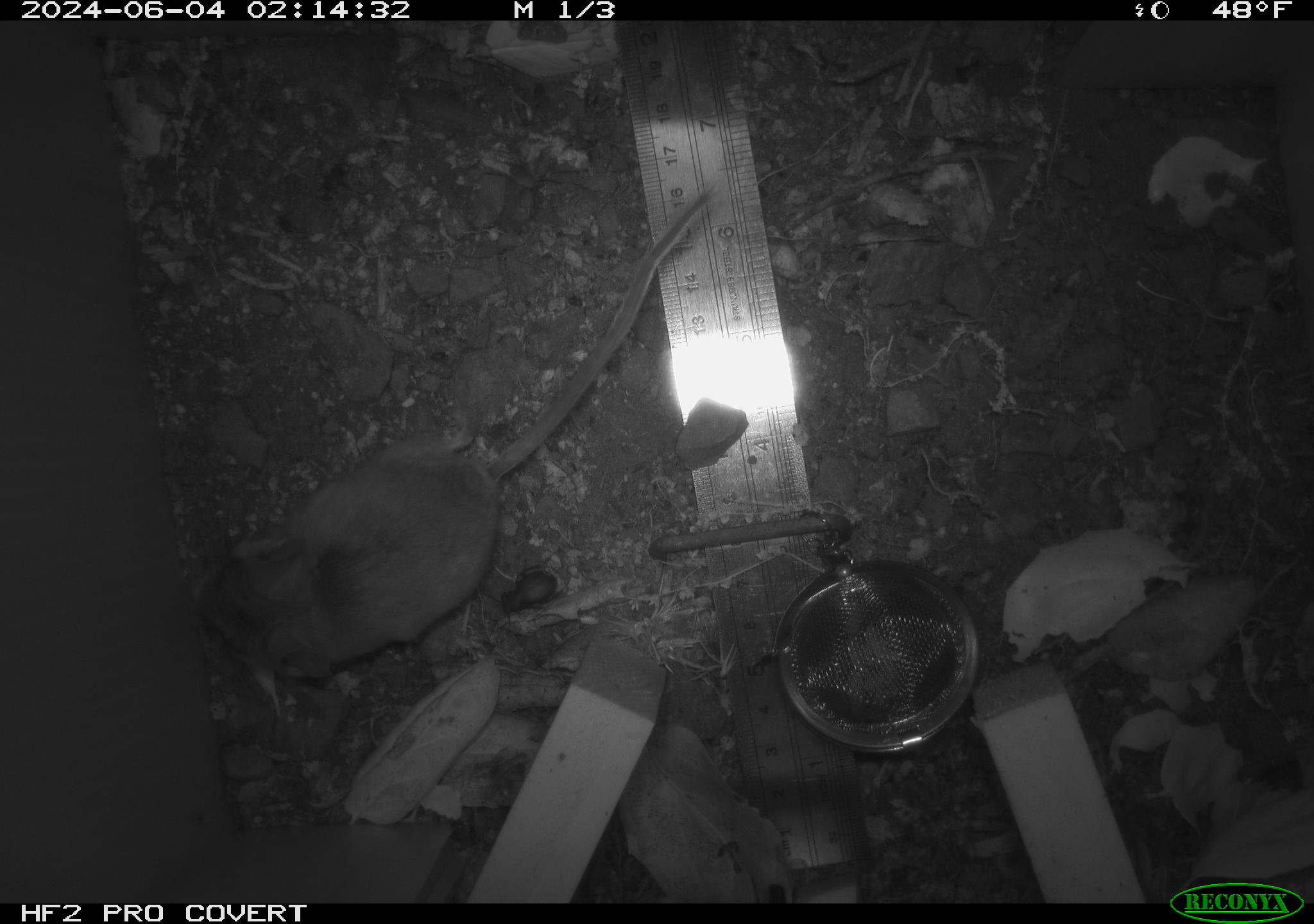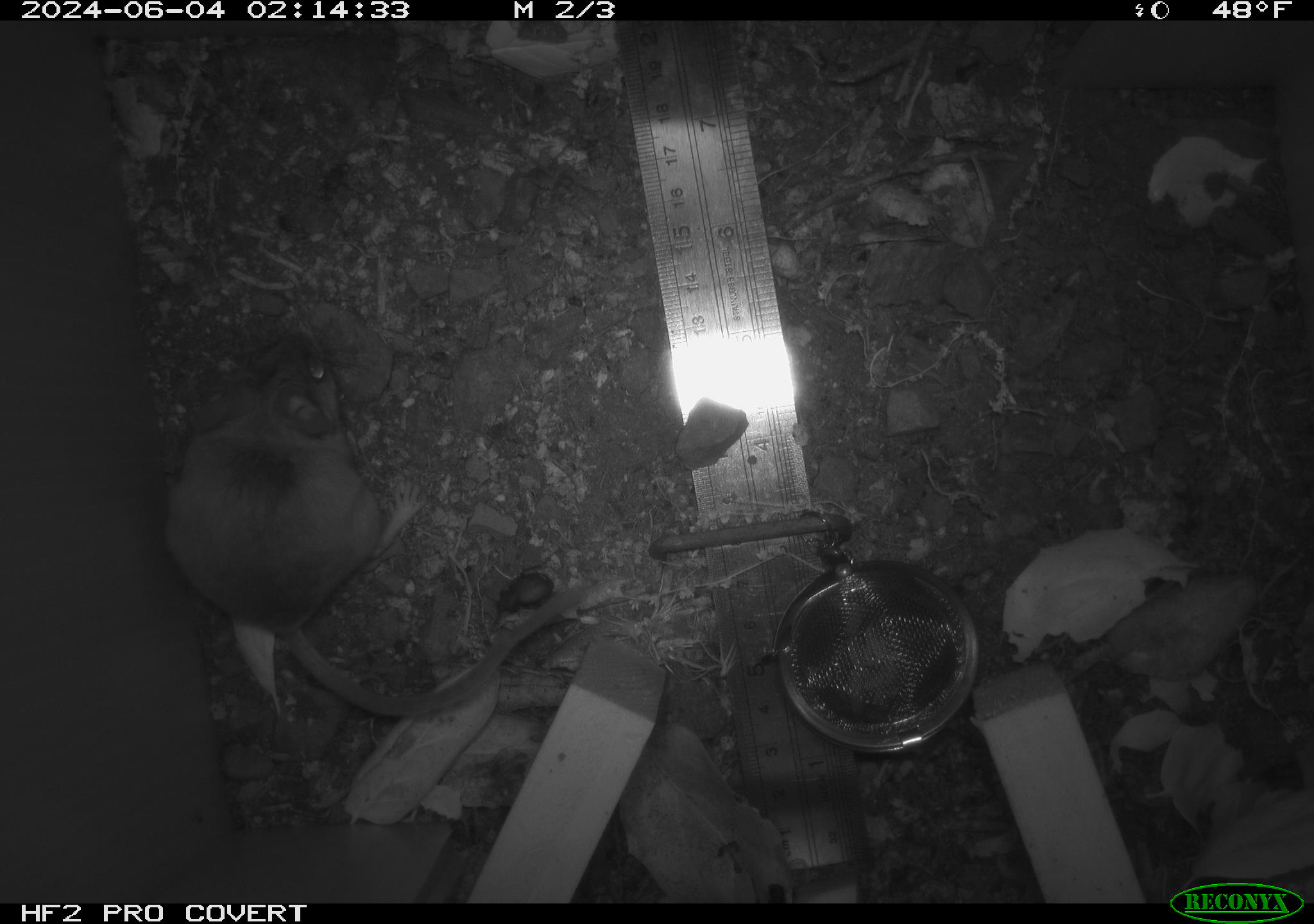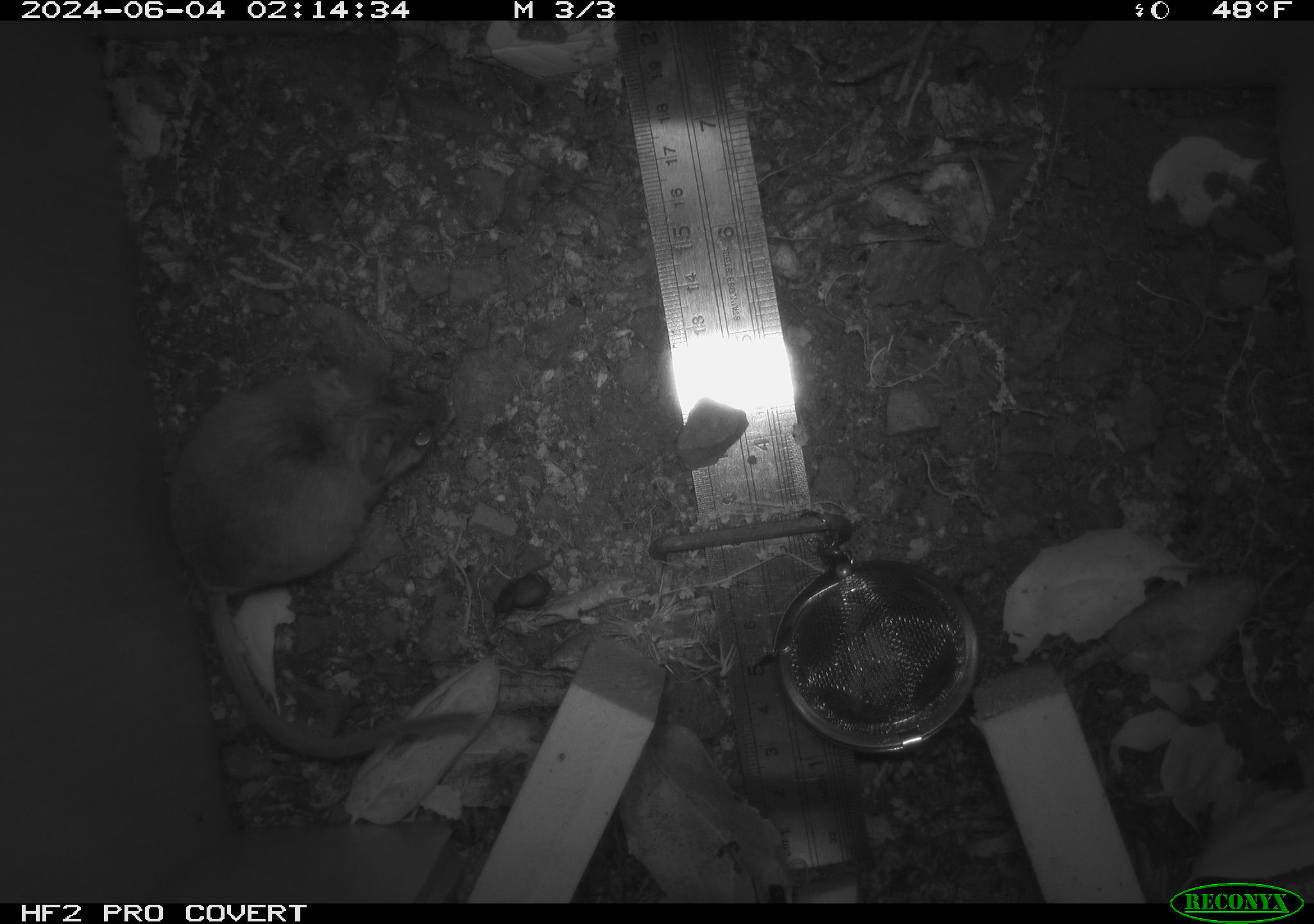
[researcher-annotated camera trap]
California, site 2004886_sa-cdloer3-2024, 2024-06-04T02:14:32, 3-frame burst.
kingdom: Animalia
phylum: Chordata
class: Mammalia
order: Rodentia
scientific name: Rodentia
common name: rodent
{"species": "rodent (Rodentia)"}